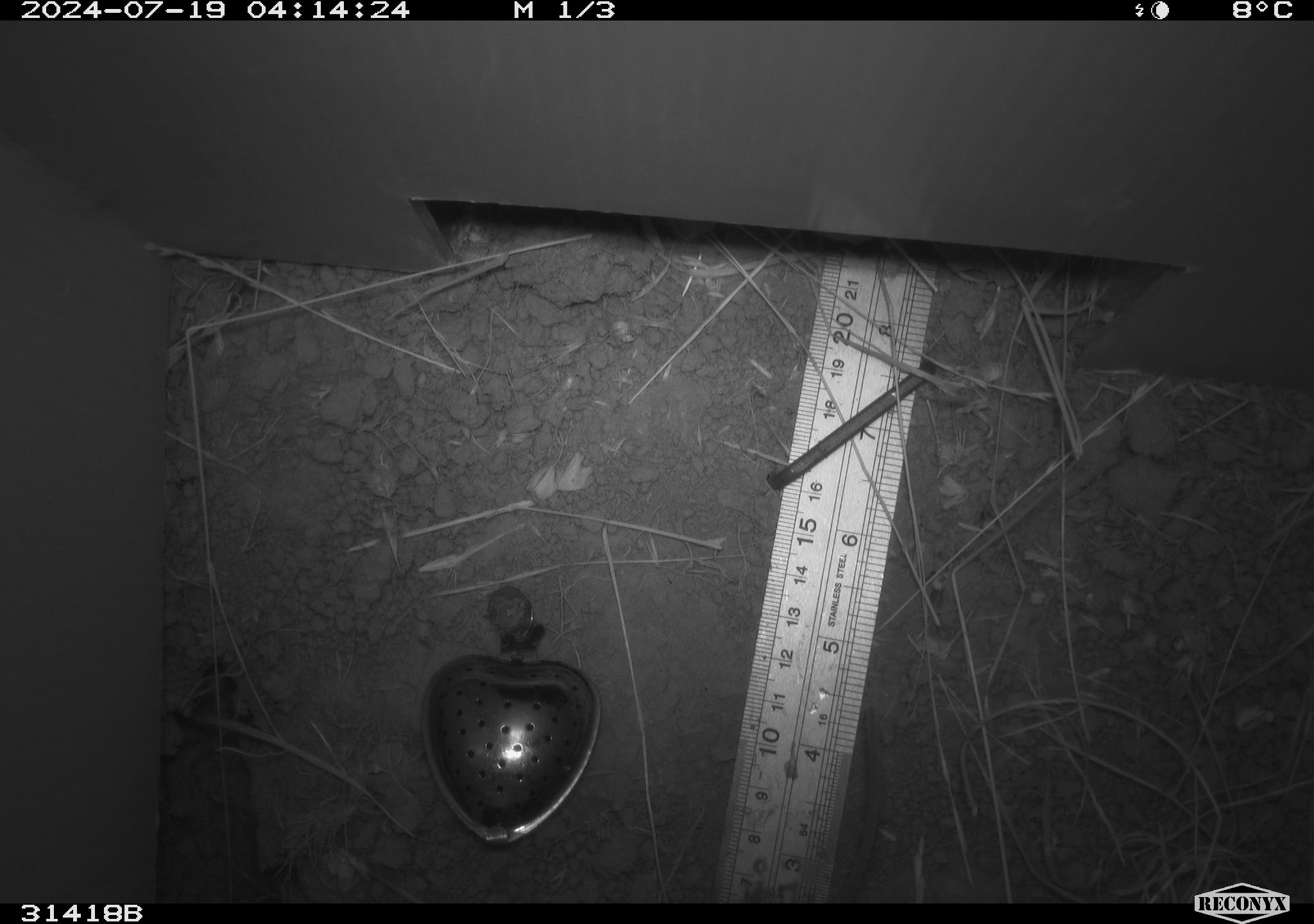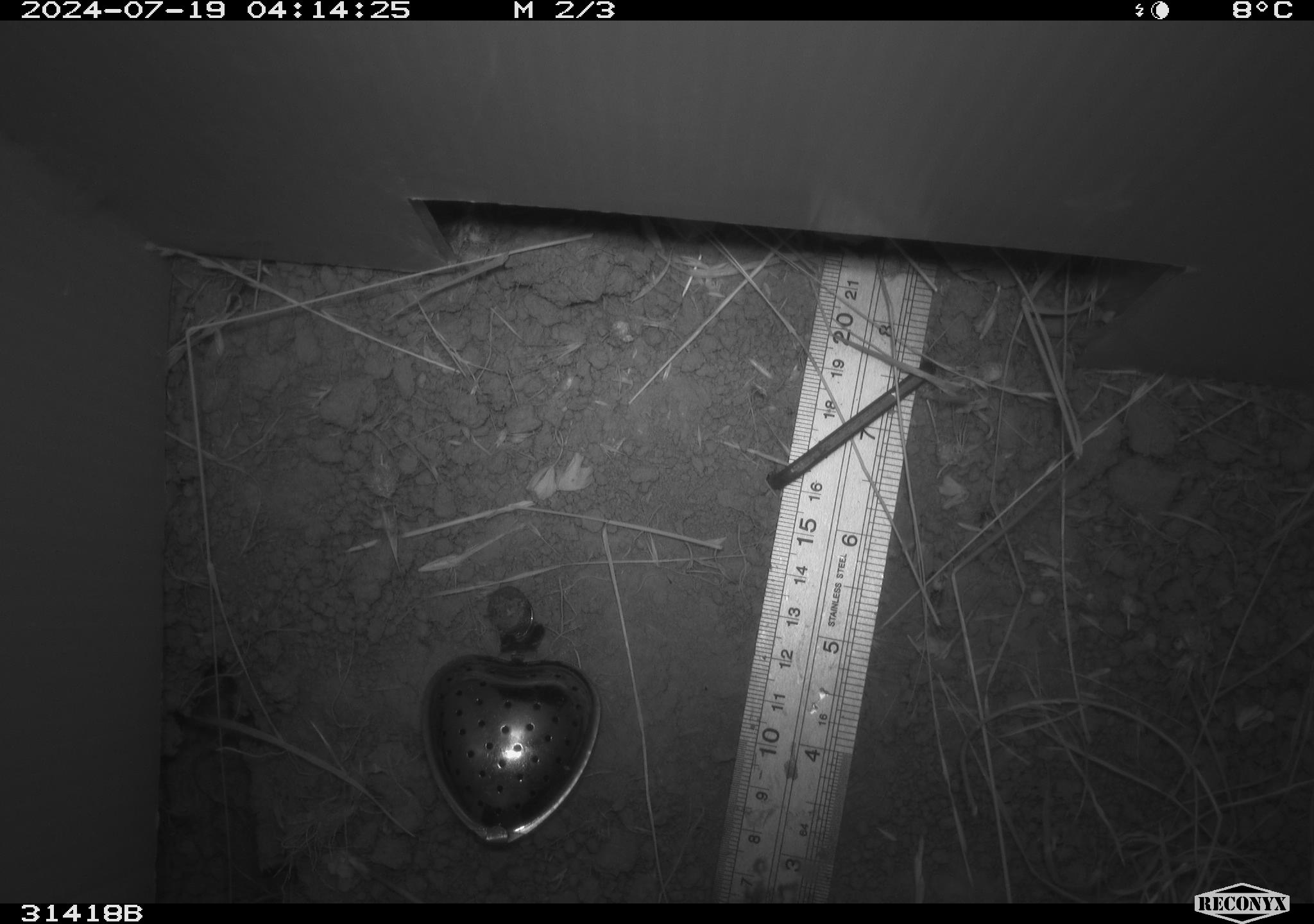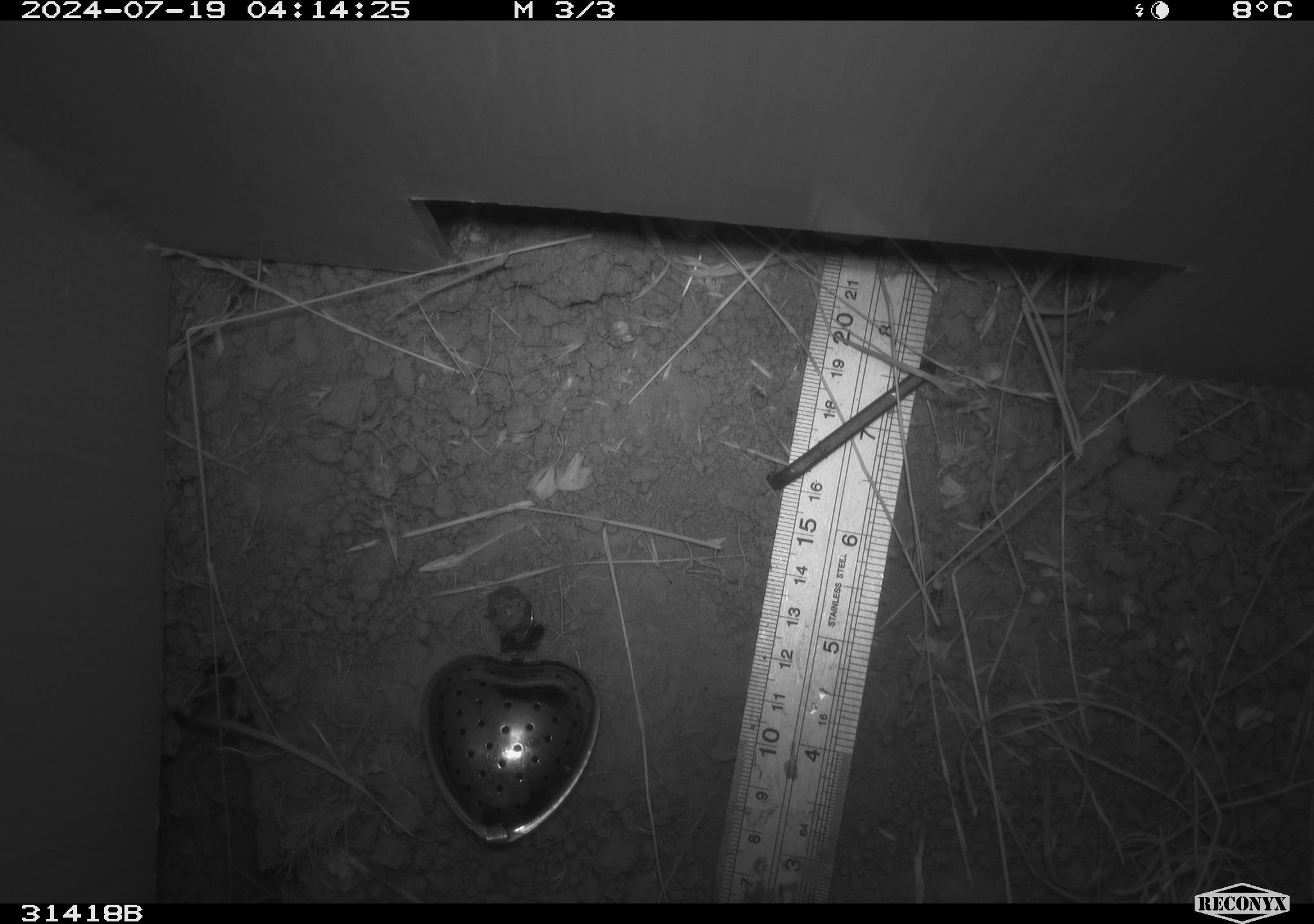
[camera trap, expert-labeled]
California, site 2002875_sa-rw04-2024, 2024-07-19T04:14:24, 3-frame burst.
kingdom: Animalia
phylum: Chordata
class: Mammalia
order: Rodentia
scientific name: Rodentia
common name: rodent